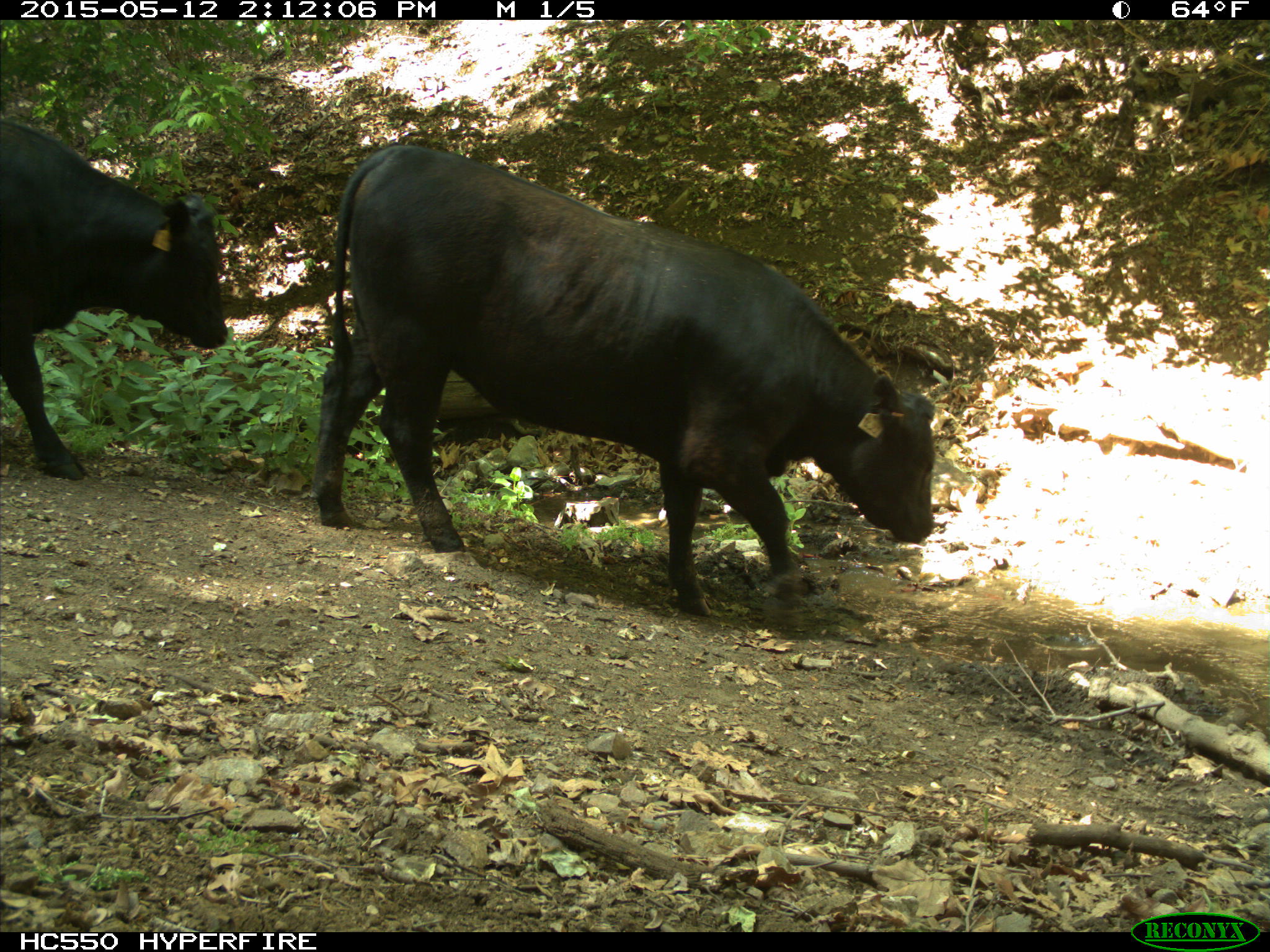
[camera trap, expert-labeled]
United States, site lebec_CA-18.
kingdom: Animalia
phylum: Chordata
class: Mammalia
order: Artiodactyla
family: Bovidae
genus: Bos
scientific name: Bos taurus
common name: domestic cow